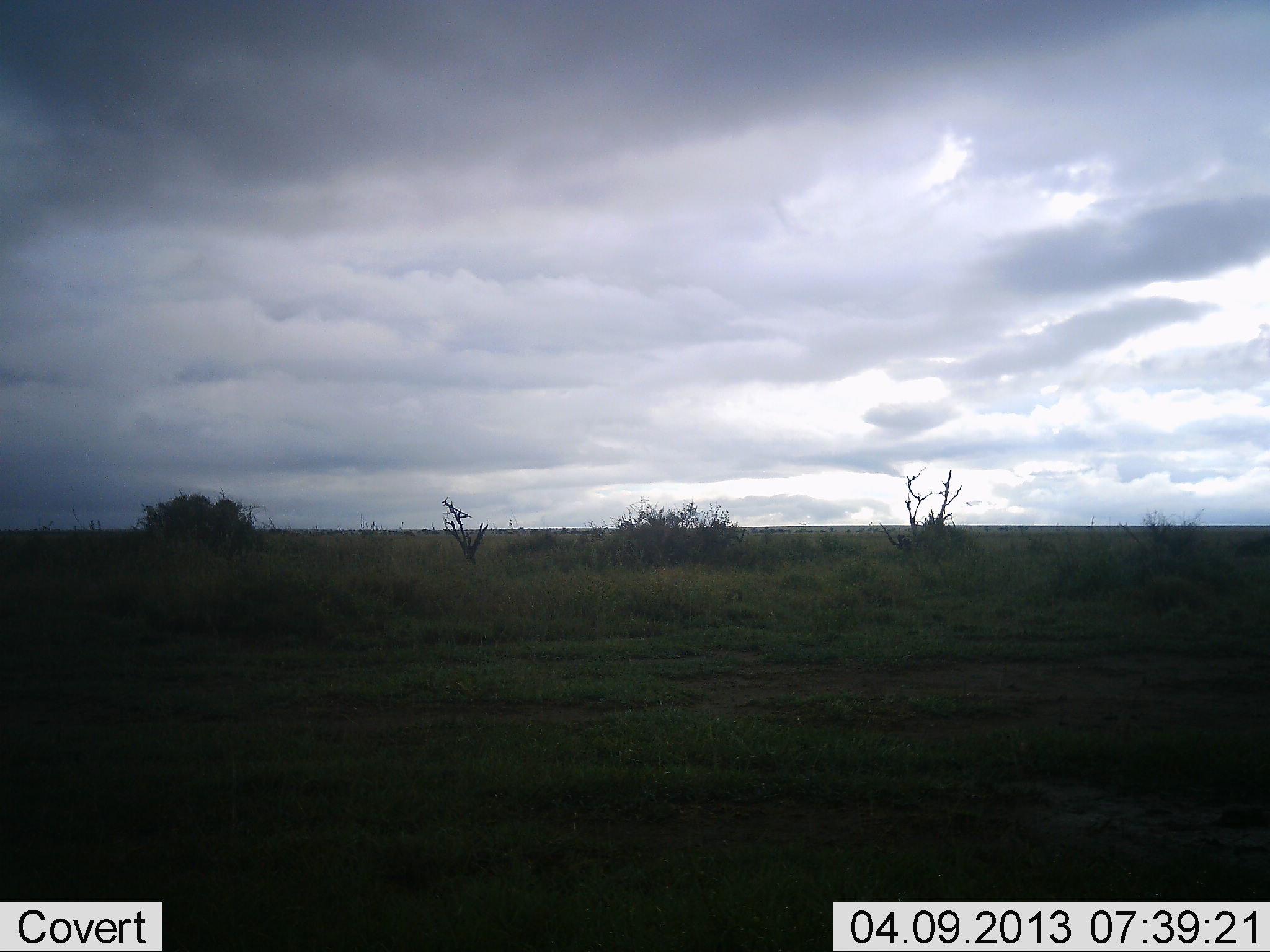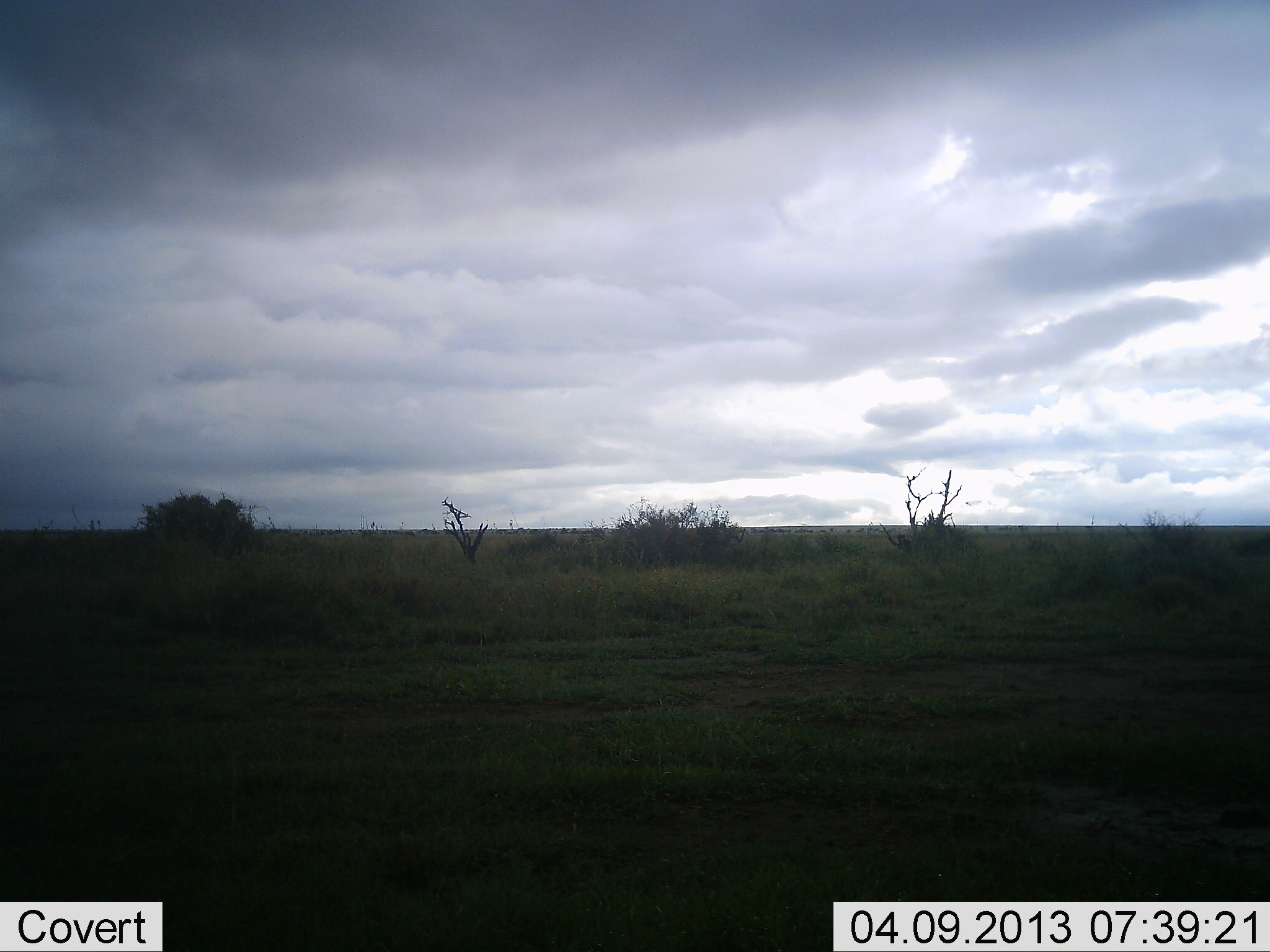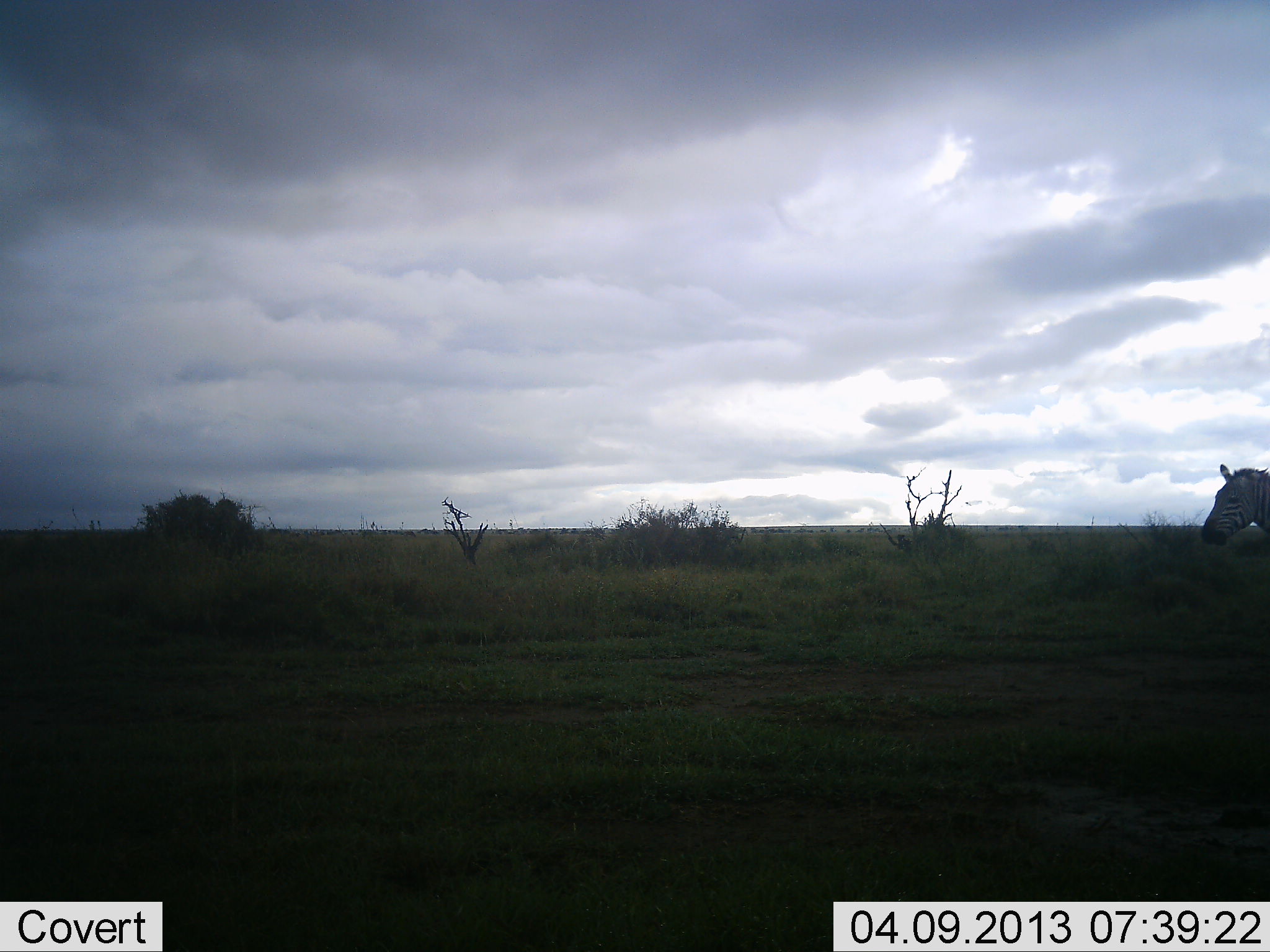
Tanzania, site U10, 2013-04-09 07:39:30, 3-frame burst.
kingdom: Animalia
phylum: Chordata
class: Mammalia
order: Perissodactyla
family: Equidae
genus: Equus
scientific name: Equus quagga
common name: plains zebra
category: zebra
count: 1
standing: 13%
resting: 0%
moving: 87%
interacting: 0%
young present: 0%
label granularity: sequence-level